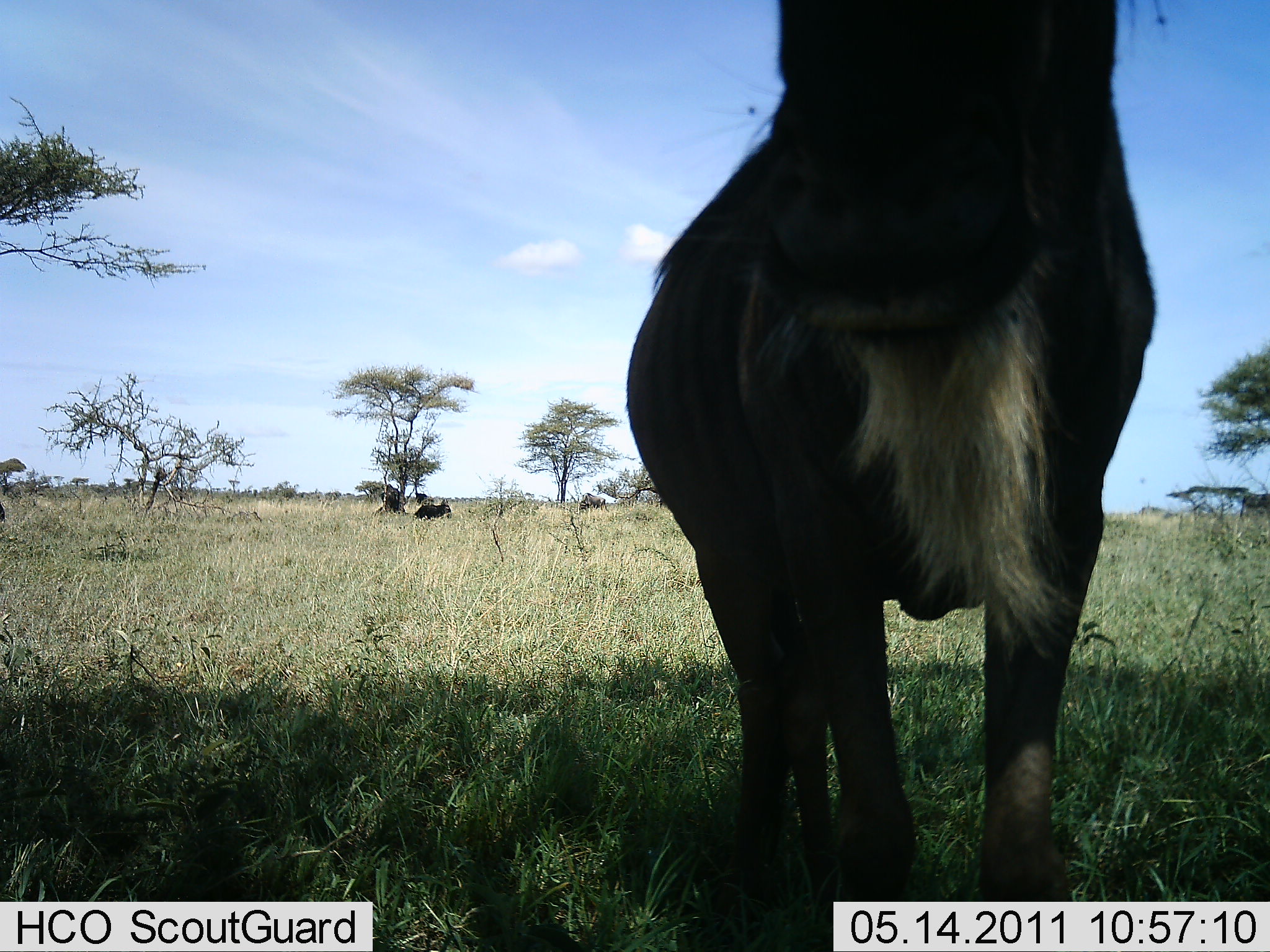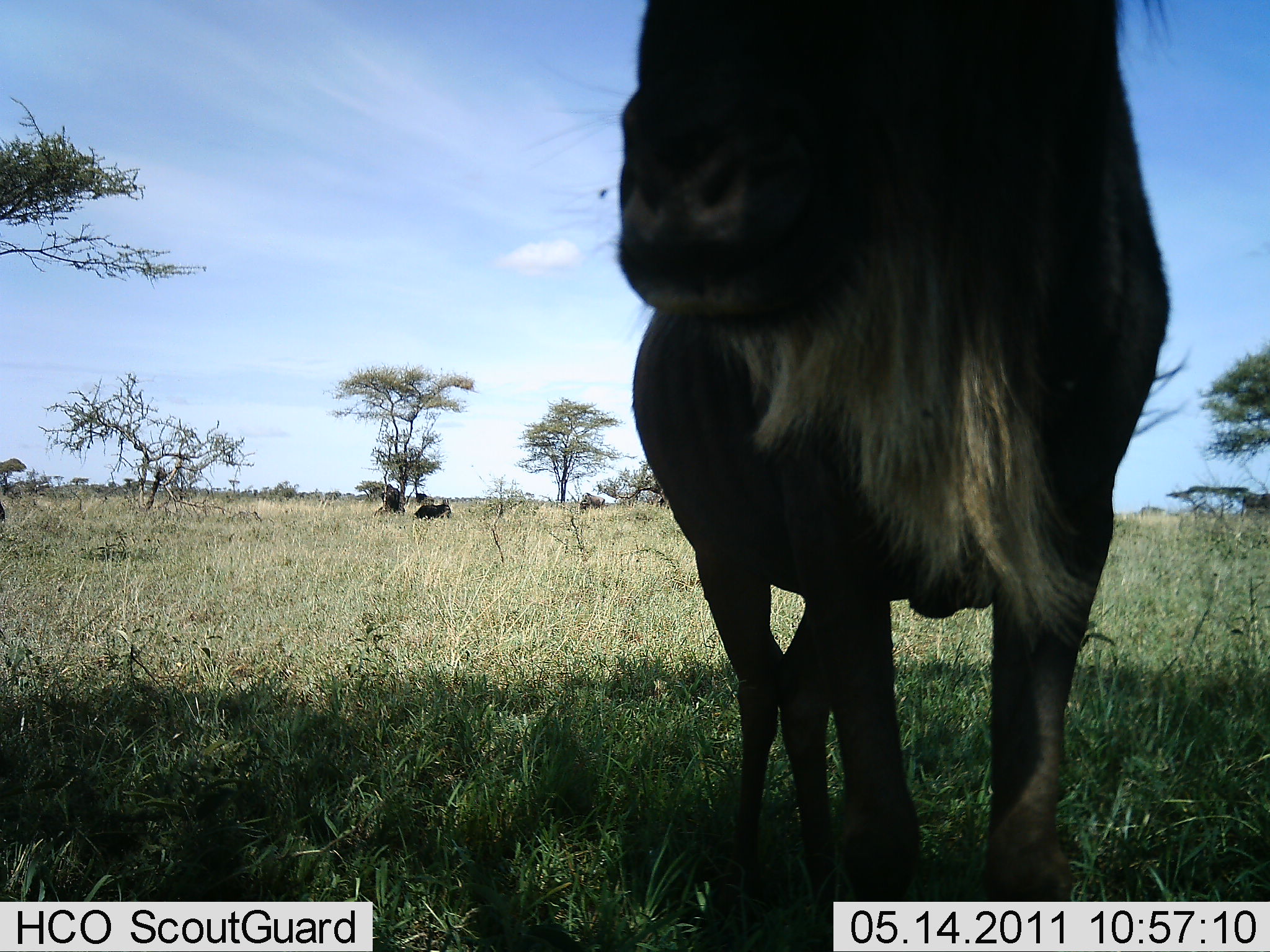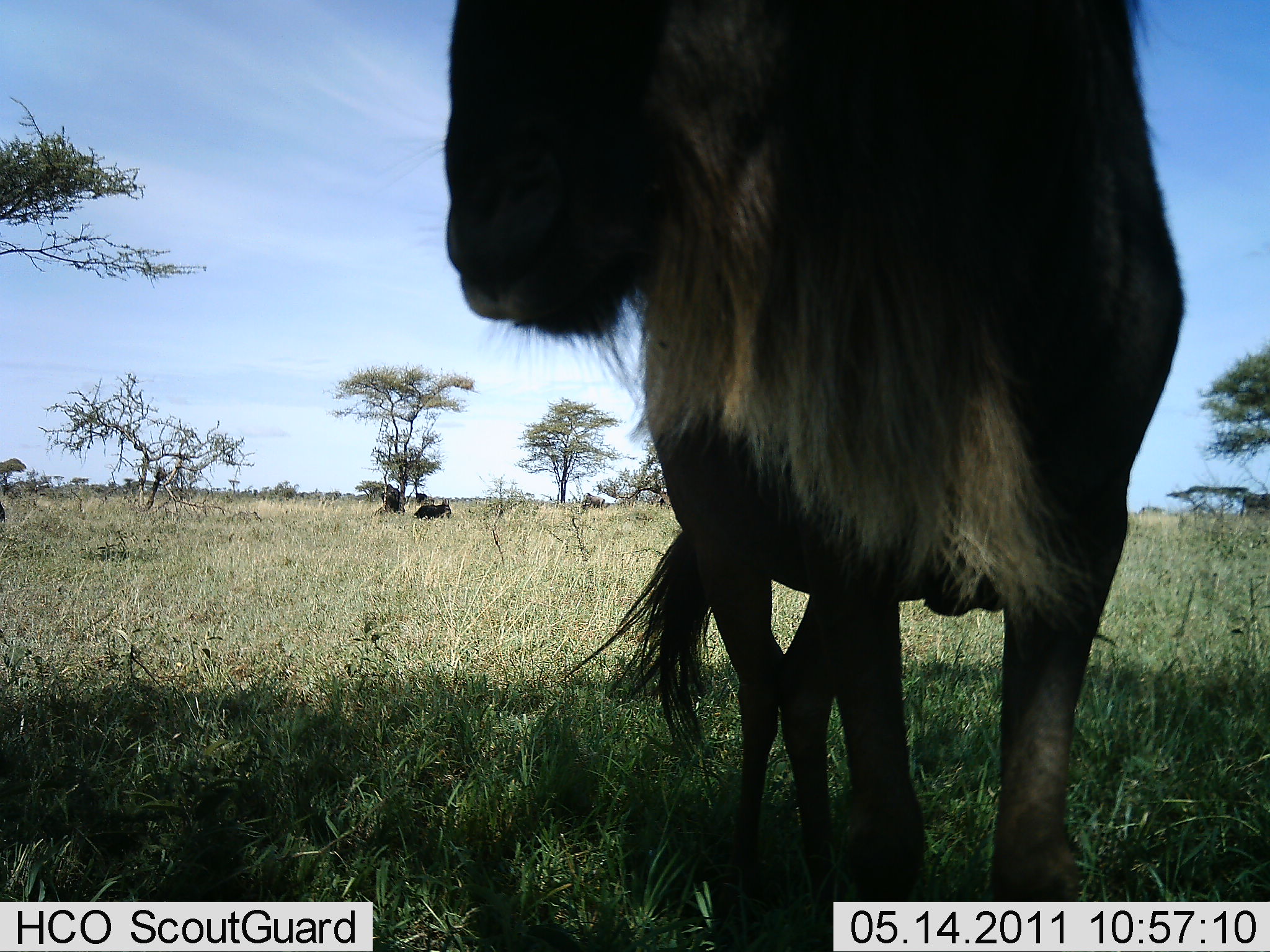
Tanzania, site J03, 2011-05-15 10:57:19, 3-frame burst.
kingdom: Animalia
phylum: Chordata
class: Mammalia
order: Artiodactyla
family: Bovidae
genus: Connochaetes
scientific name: Connochaetes taurinus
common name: blue wildebeest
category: wildebeest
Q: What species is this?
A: Wildebeest (blue wildebeest) (Connochaetes taurinus).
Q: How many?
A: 1.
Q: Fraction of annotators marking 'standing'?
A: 80%.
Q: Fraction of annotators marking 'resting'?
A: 10%.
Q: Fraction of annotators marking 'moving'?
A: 20%.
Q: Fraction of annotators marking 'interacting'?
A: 0%.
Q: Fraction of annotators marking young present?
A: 0%.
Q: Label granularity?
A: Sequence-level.